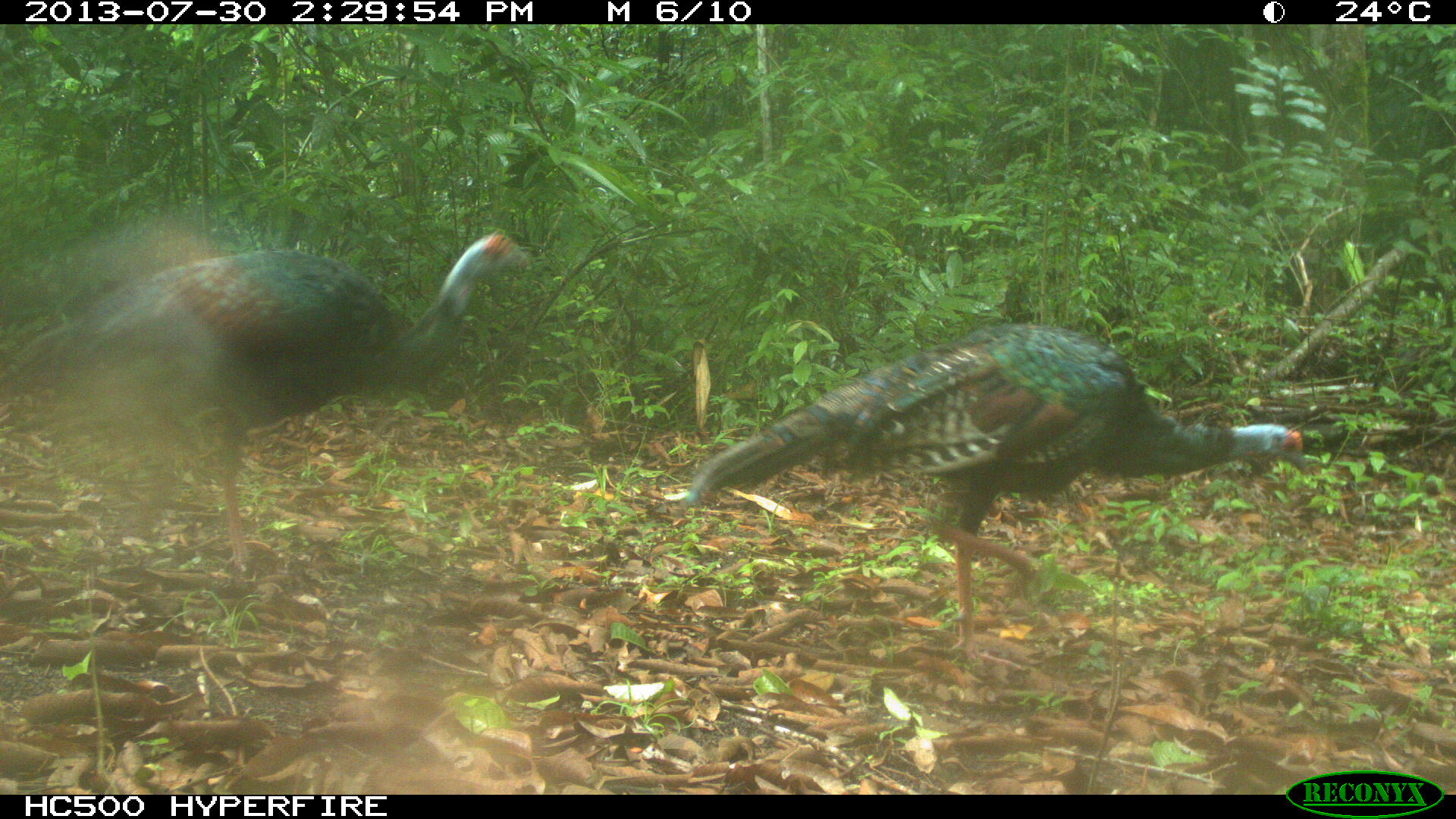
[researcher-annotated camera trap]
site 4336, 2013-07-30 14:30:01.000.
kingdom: Animalia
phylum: Chordata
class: Aves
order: Galliformes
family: Phasianidae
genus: Meleagris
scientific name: Meleagris ocellata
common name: ocellated turkey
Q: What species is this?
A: Meleagris ocellata (ocellated turkey).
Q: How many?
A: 2.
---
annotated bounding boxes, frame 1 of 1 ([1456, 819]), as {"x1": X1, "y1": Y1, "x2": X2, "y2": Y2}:
meleagris ocellata: {"x1": 681, "y1": 317, "x2": 1312, "y2": 675}; {"x1": 0, "y1": 228, "x2": 533, "y2": 576}